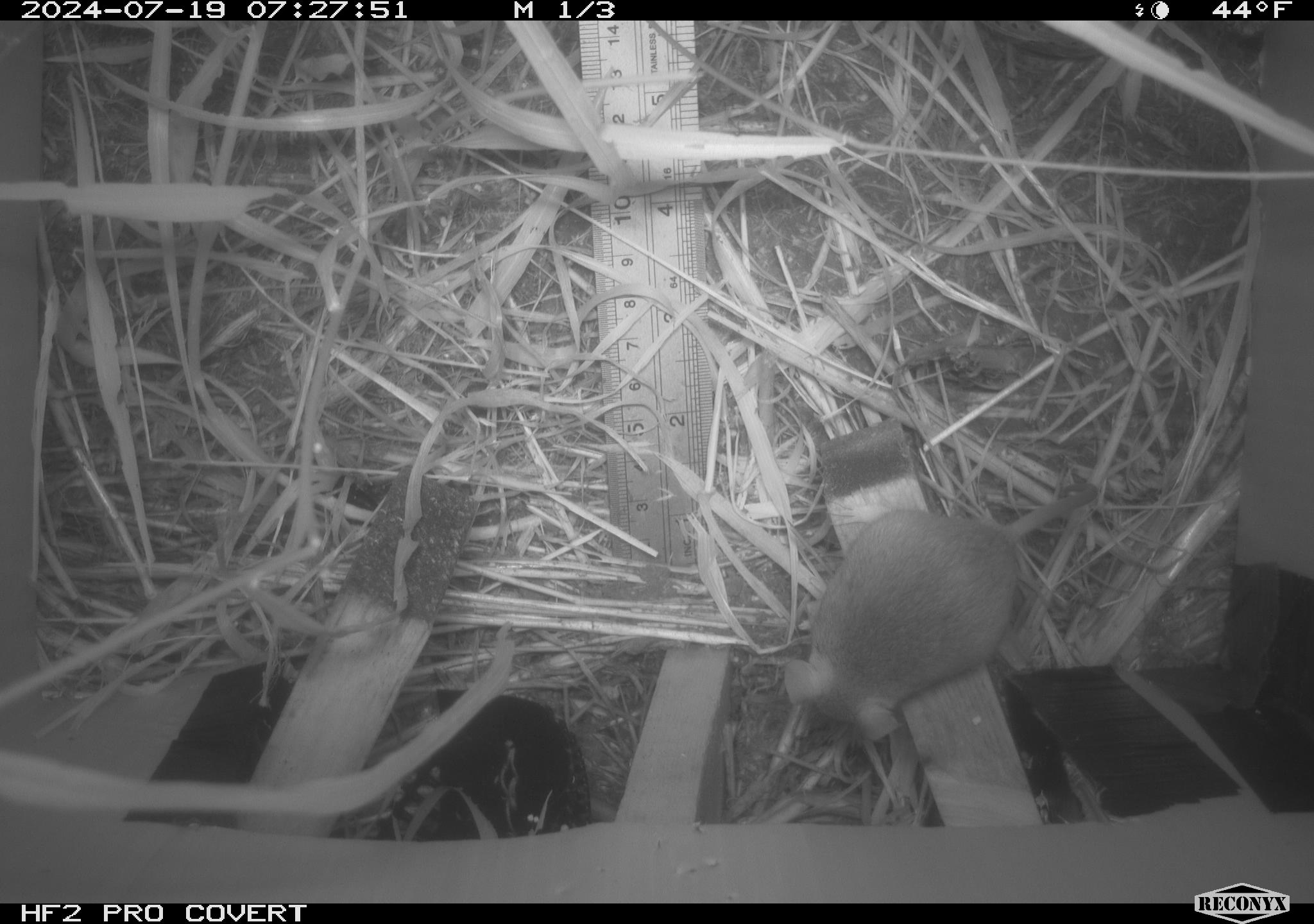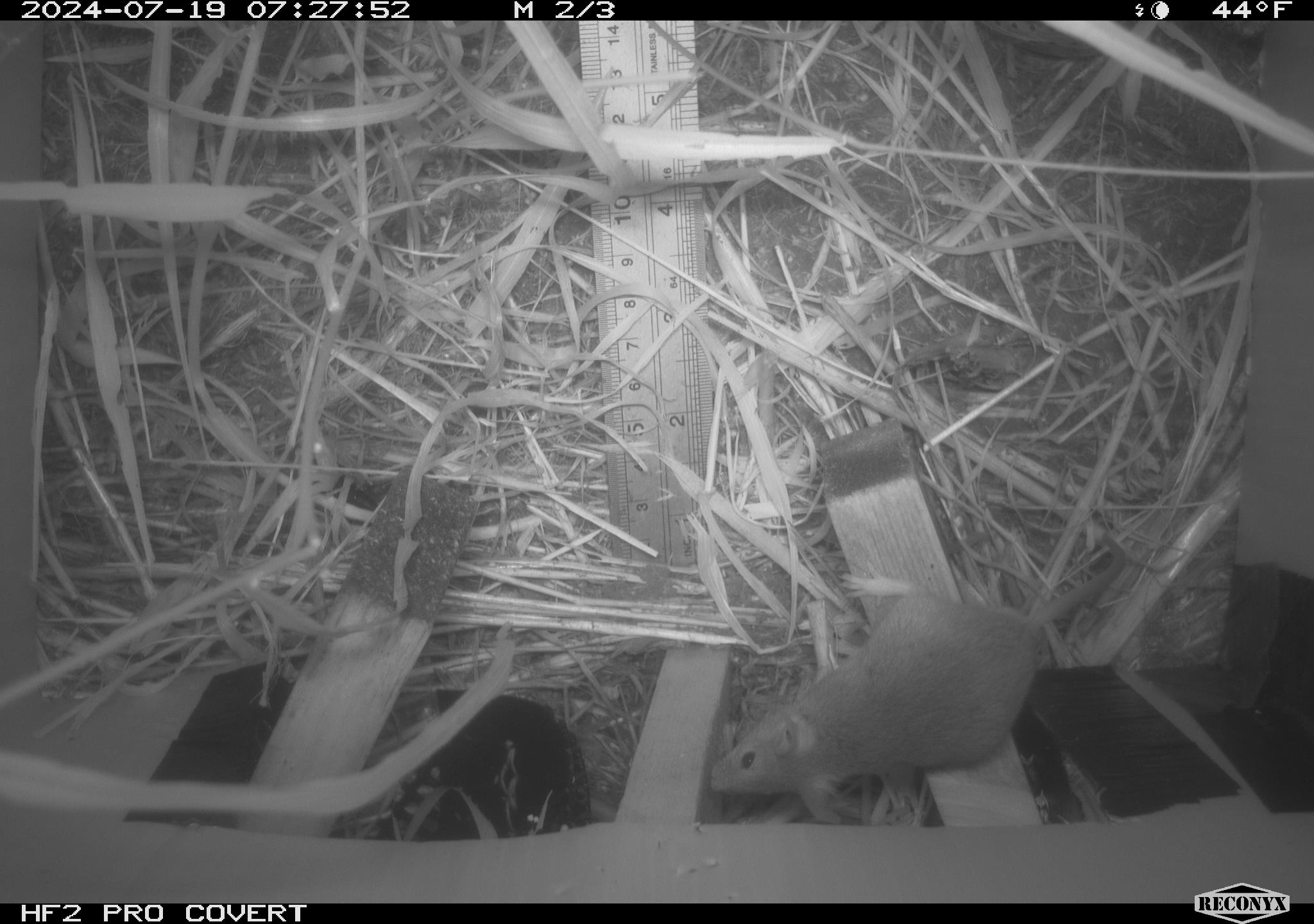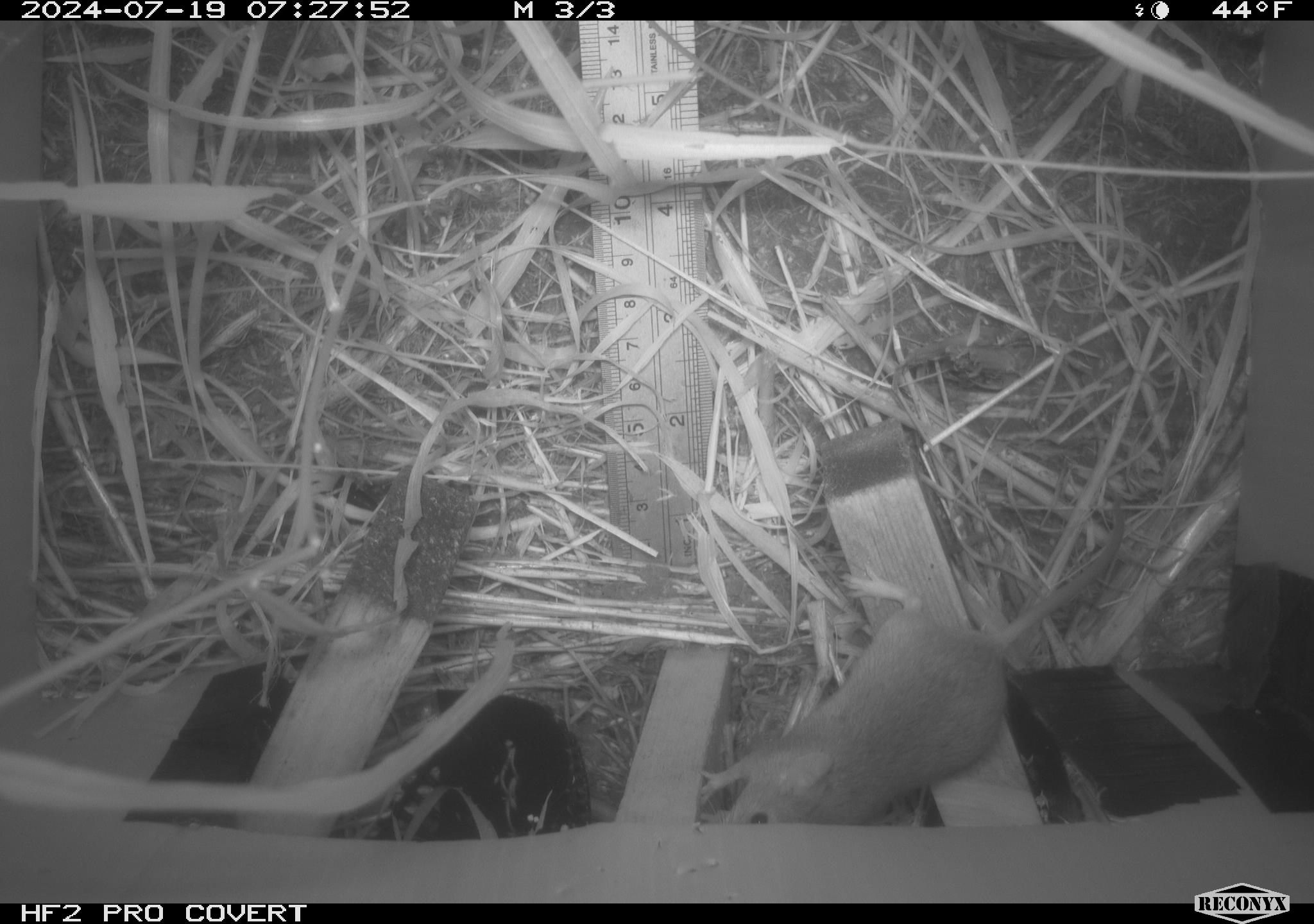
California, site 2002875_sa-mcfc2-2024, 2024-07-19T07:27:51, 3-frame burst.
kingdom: Animalia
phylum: Chordata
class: Mammalia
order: Rodentia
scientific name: Rodentia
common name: rodent